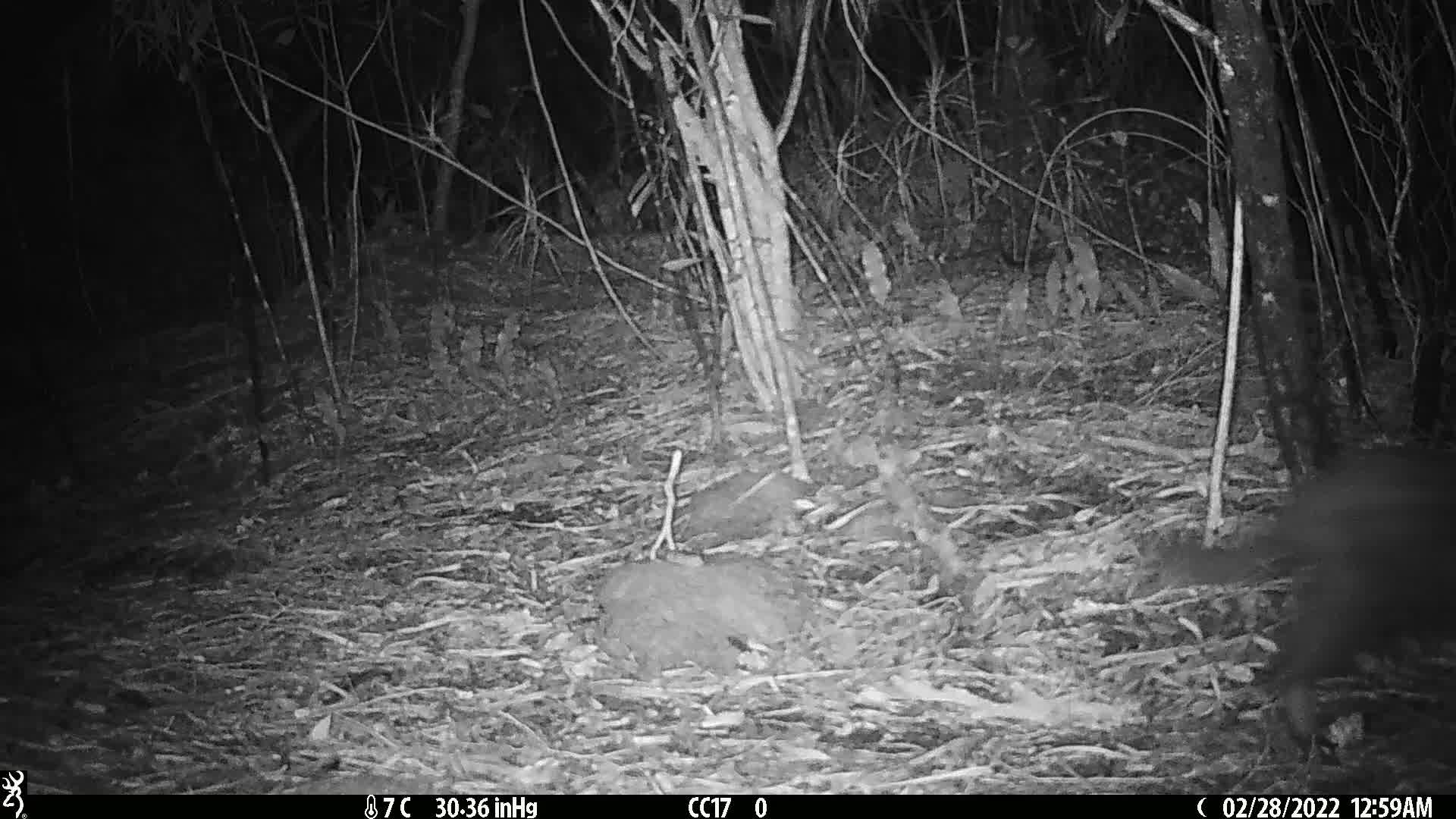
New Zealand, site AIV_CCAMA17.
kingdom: Animalia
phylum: Chordata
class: Mammalia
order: Carnivora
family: Felidae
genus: Felis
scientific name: Felis catus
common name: domestic cat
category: cat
Cat (domestic cat) (Felis catus).